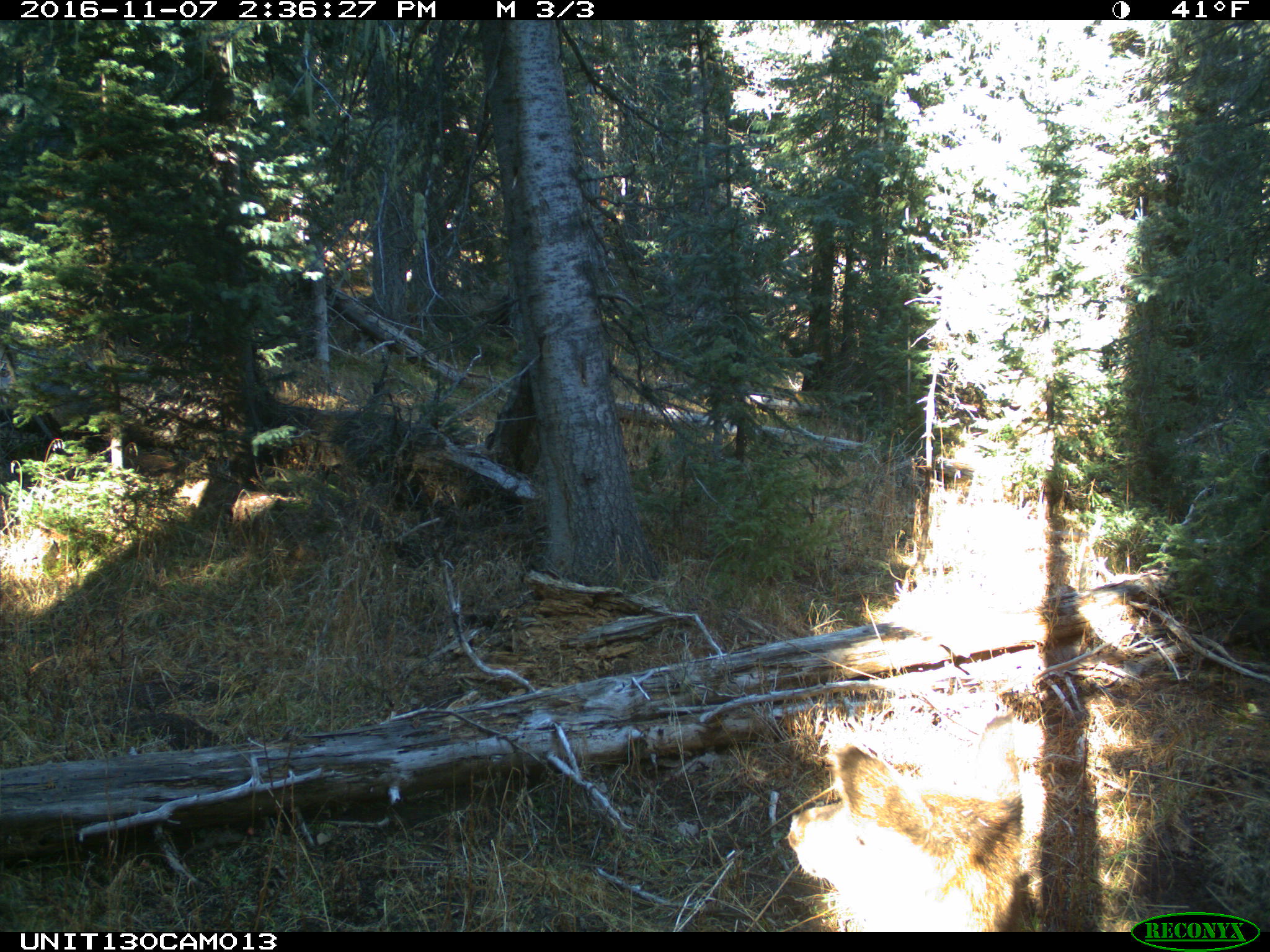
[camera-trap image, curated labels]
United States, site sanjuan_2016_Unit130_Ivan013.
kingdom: Animalia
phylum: Chordata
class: Mammalia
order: Artiodactyla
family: Cervidae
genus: Cervus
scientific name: Cervus elaphus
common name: red deer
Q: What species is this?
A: Cervus elaphus (red deer).